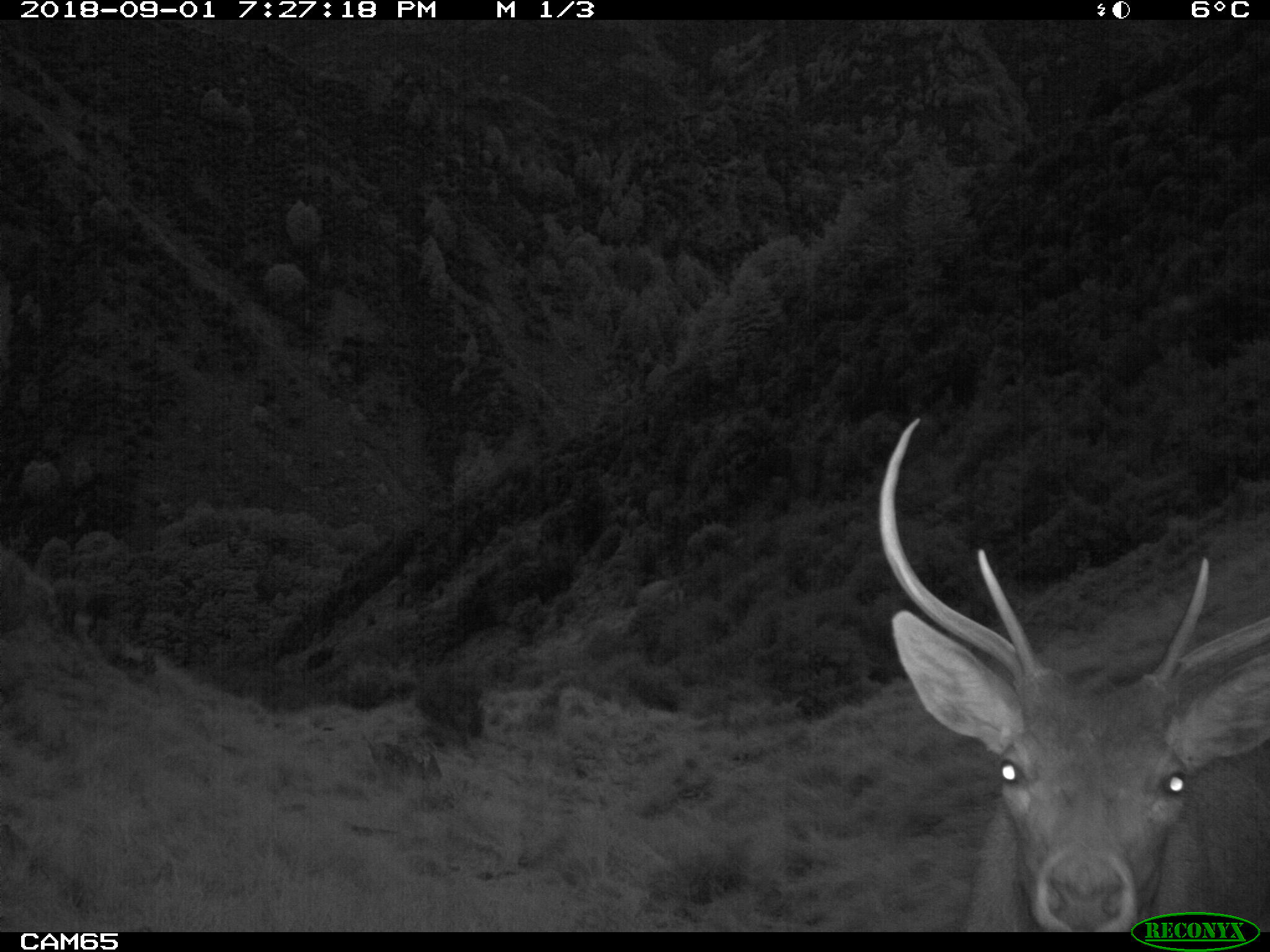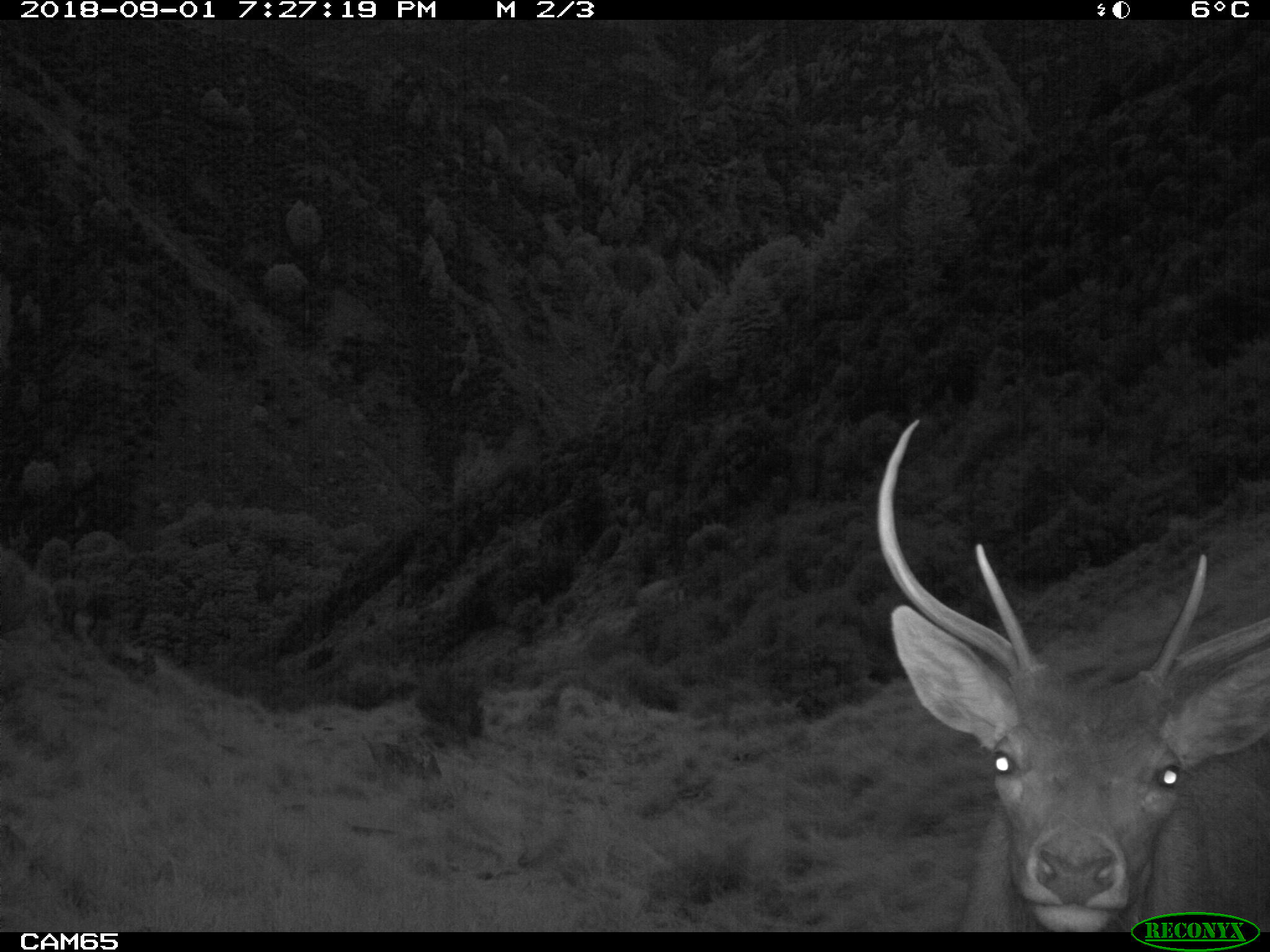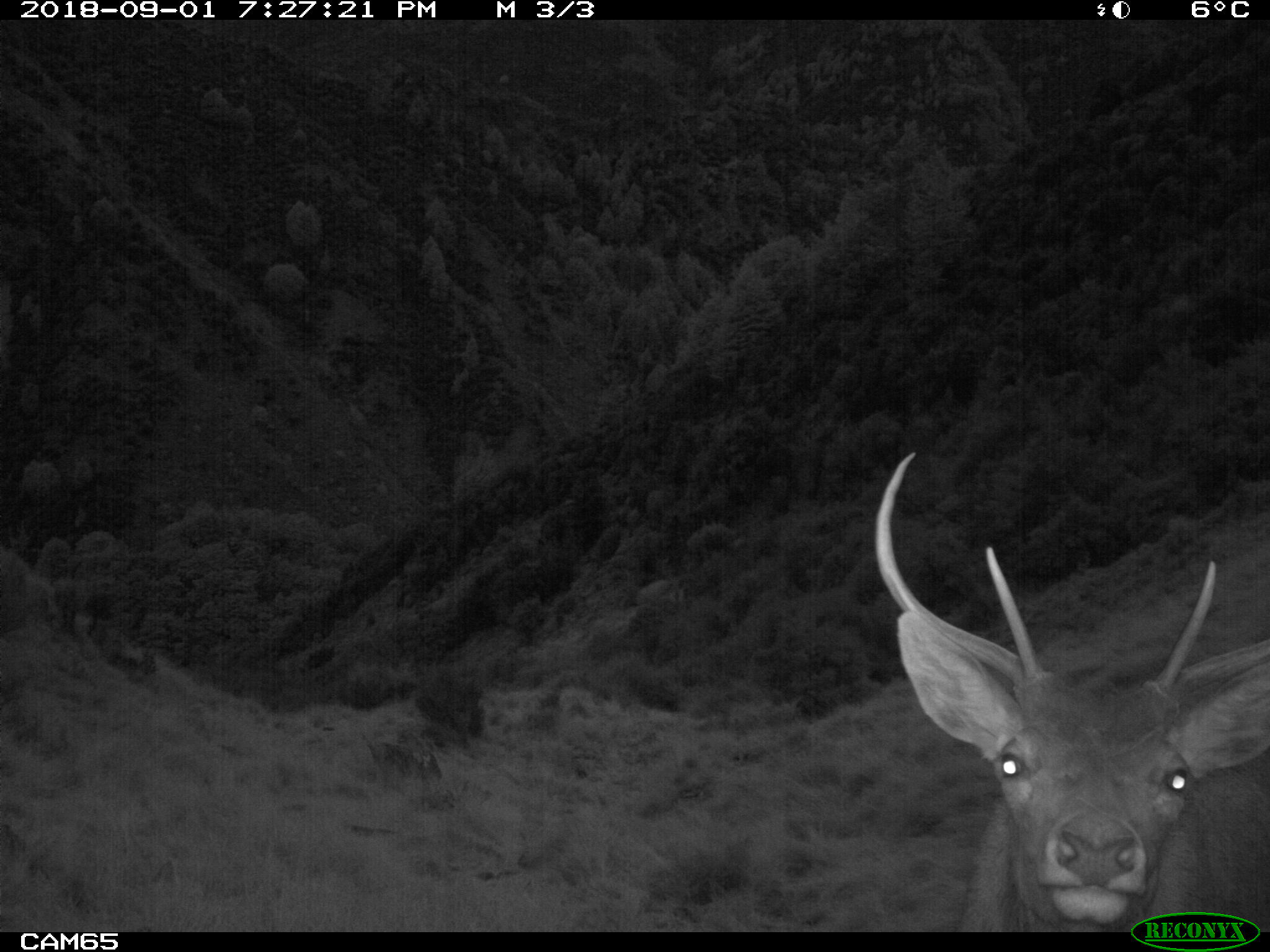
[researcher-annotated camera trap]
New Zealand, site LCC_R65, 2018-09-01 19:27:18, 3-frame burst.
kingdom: Animalia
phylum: Chordata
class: Mammalia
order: Artiodactyla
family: Cervidae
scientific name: Cervidae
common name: deer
Deer (Cervidae).